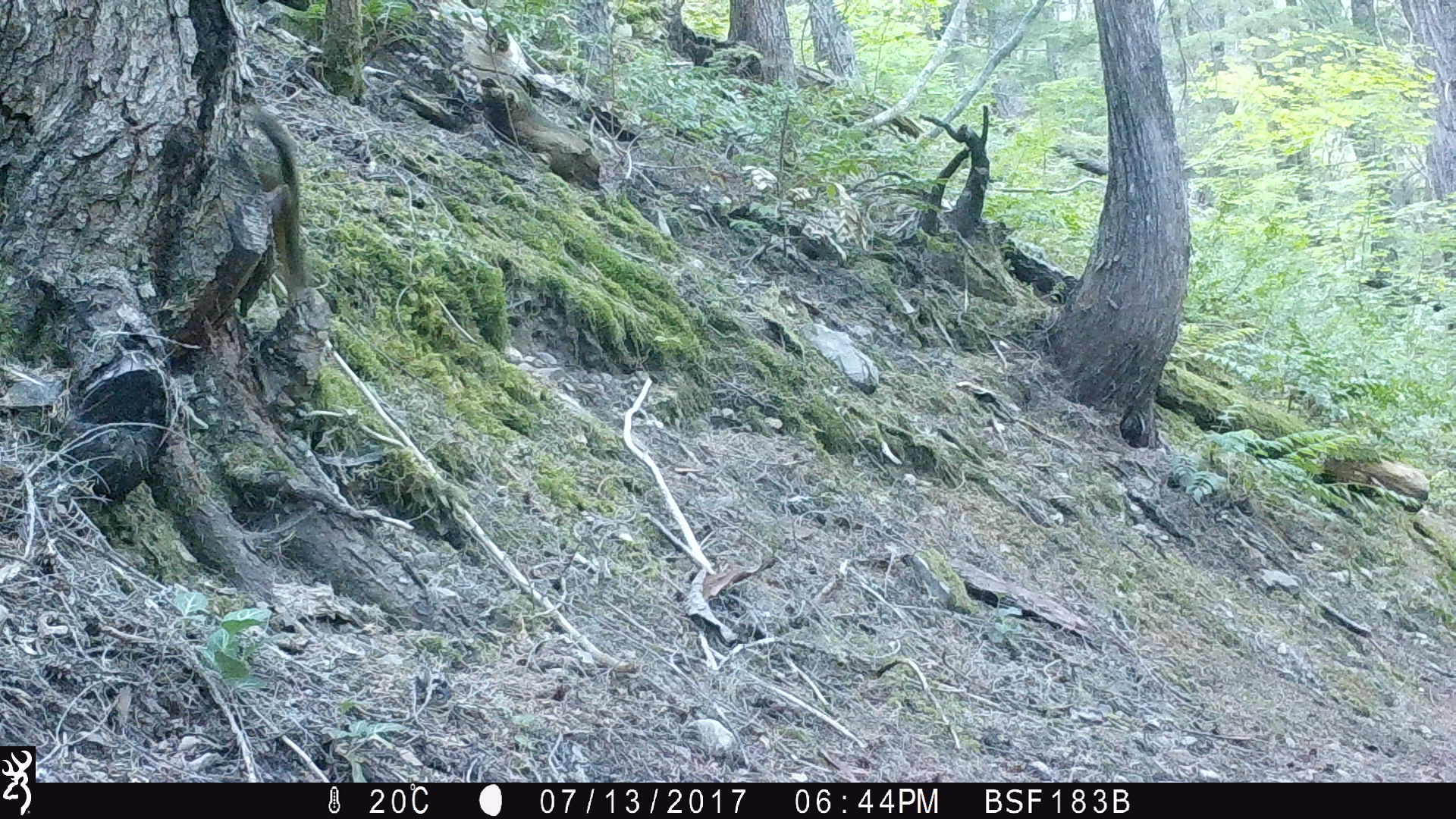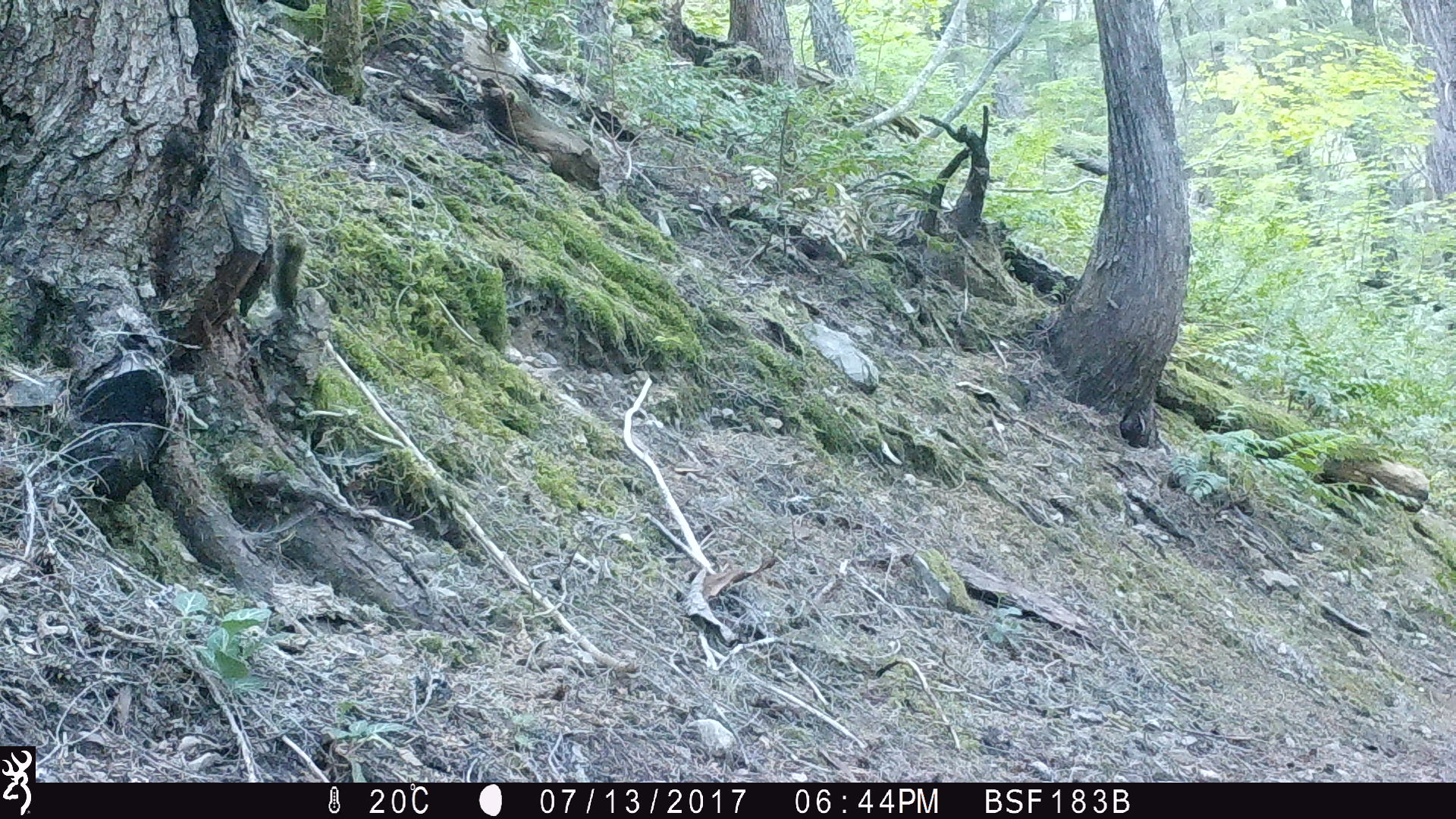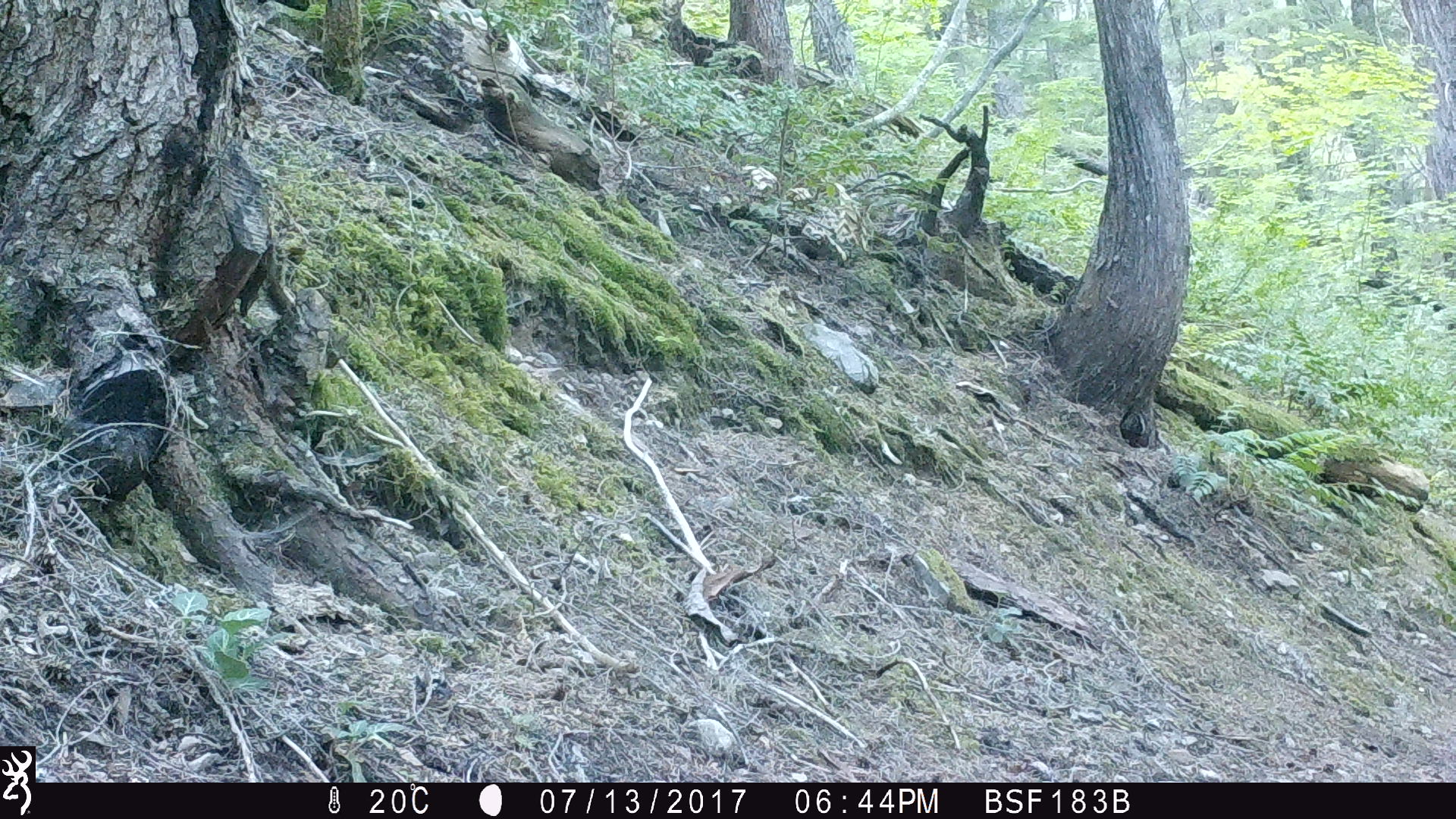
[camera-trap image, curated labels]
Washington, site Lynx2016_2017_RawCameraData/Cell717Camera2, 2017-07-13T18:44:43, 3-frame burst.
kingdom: Animalia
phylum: Chordata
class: Mammalia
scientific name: Mammalia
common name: small mammal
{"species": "small mammal (Mammalia)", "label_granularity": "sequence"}